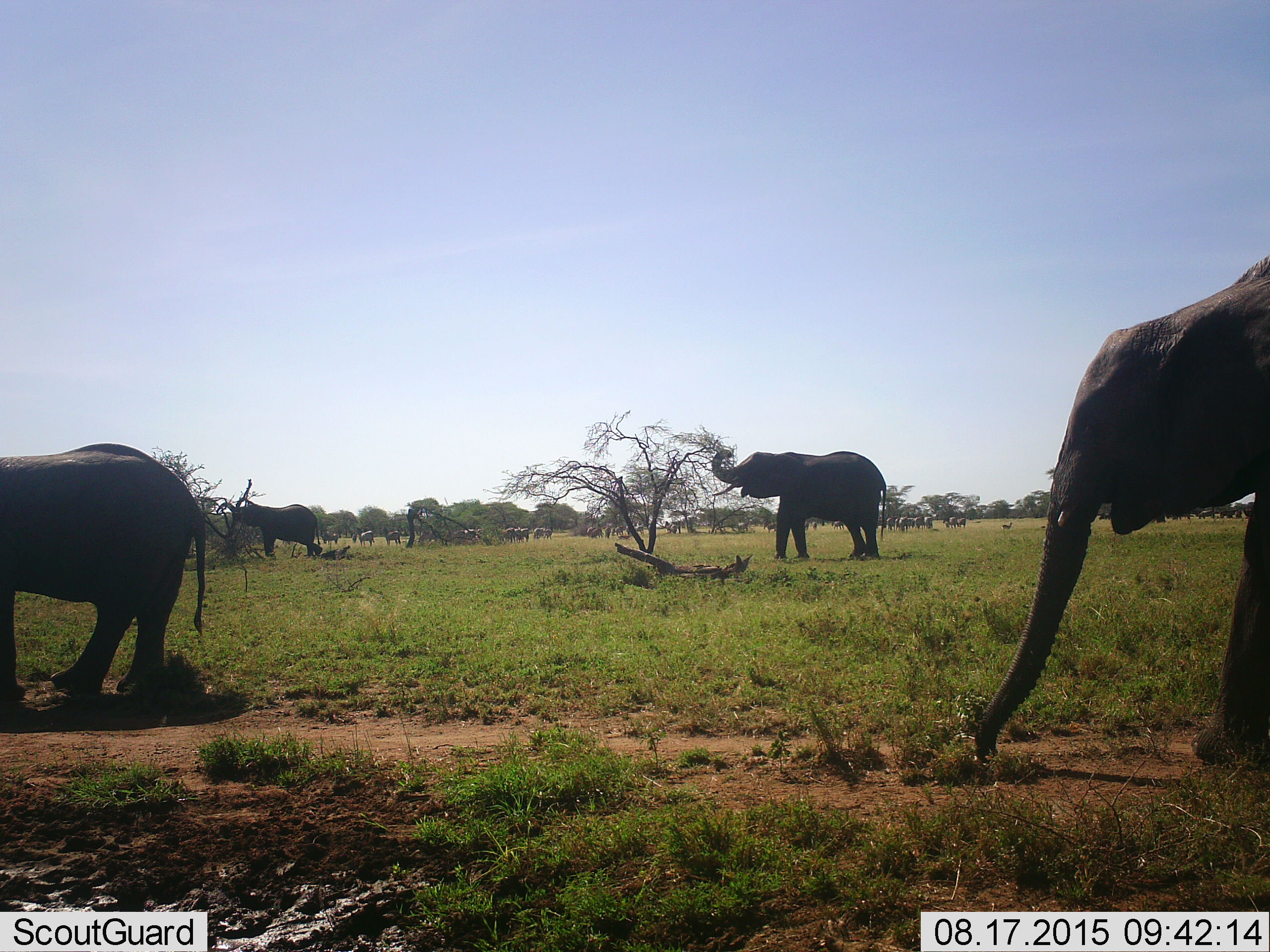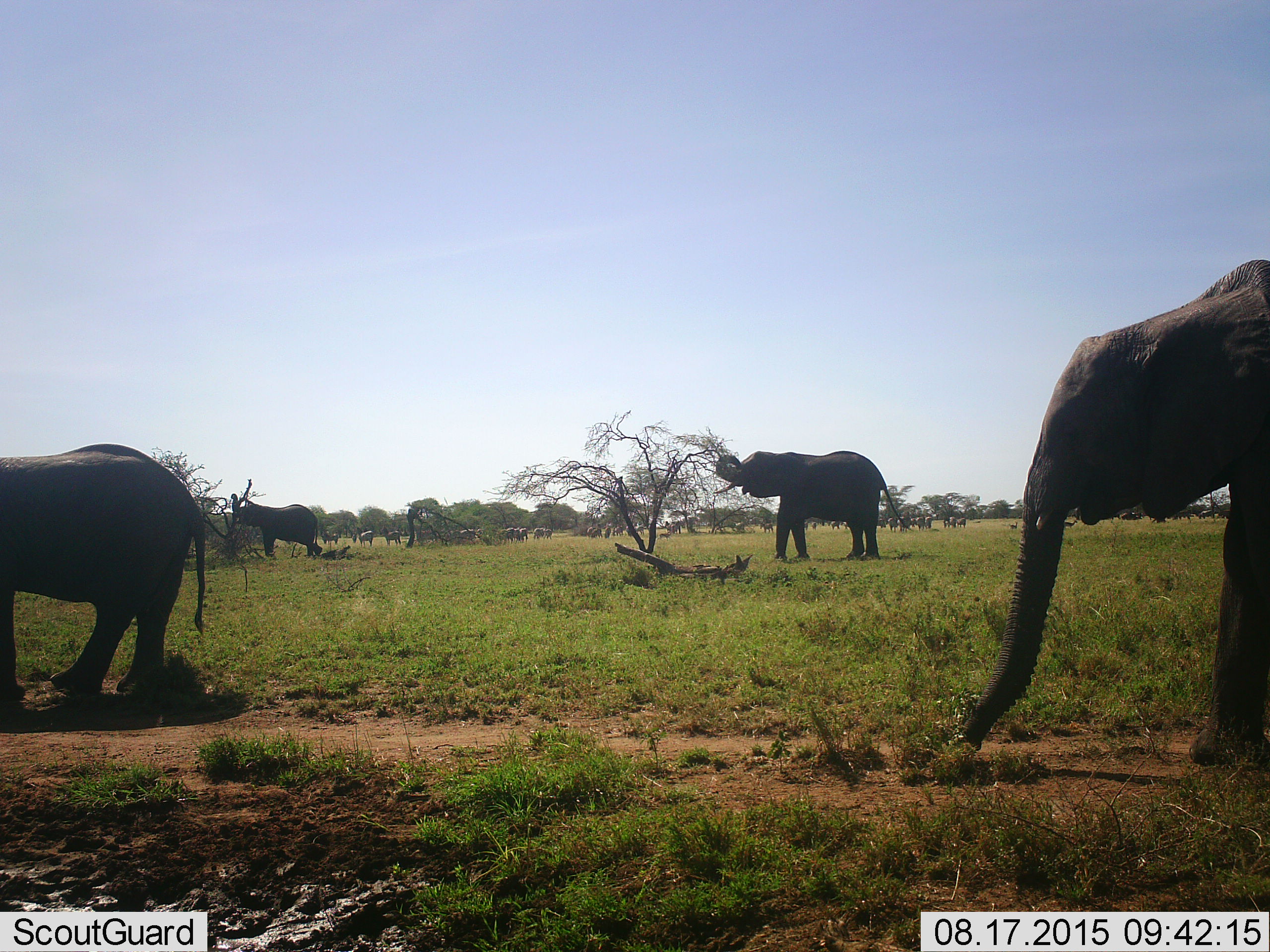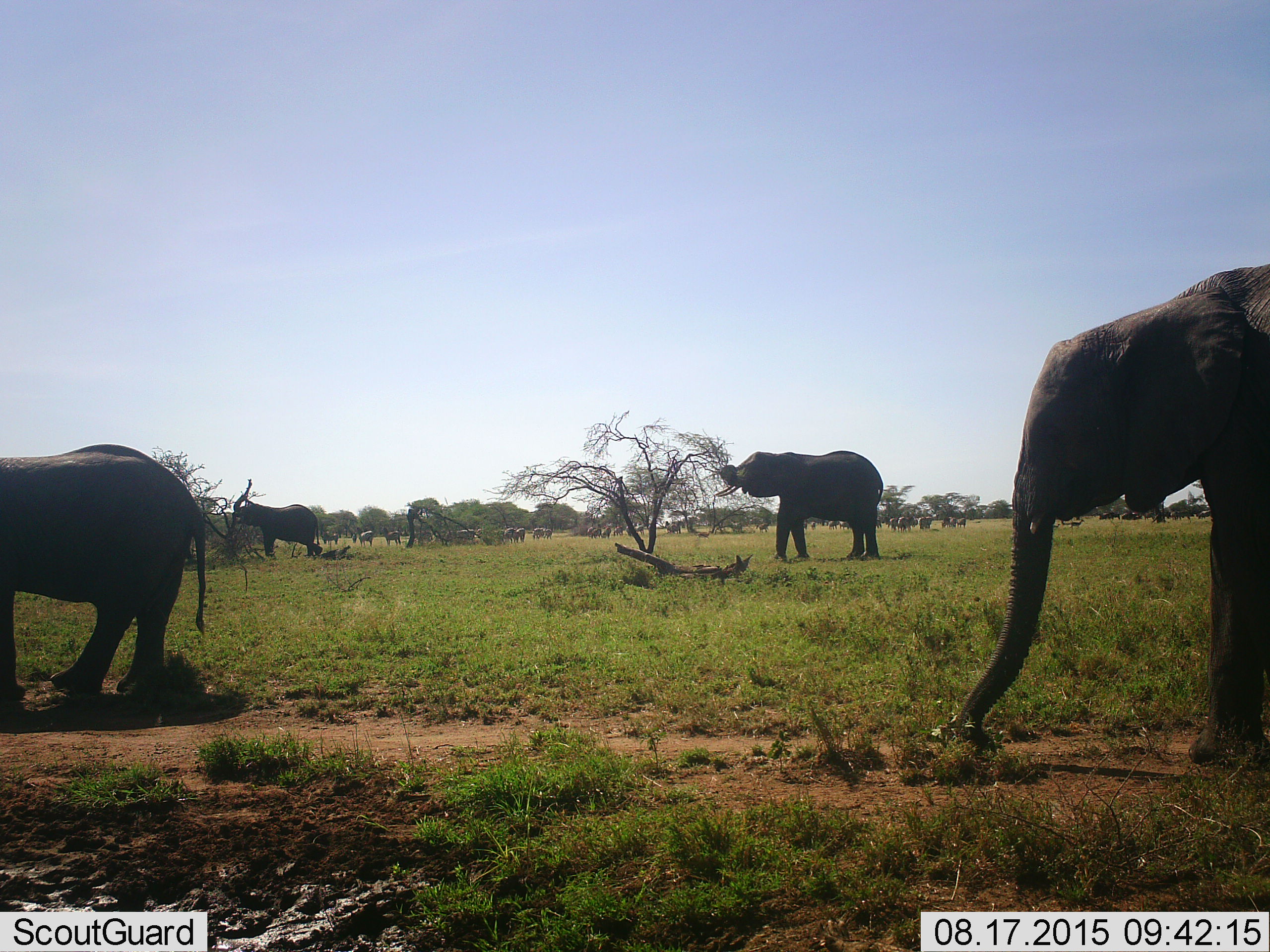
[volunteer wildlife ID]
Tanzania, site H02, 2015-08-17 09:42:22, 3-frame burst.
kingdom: Animalia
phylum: Chordata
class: Mammalia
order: Proboscidea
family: Elephantidae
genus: Loxodonta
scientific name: Loxodonta africana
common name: african bush elephant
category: elephant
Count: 4.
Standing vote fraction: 70%.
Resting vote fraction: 10%.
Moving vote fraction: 30%.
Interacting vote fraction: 0%.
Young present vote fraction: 10%.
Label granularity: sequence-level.